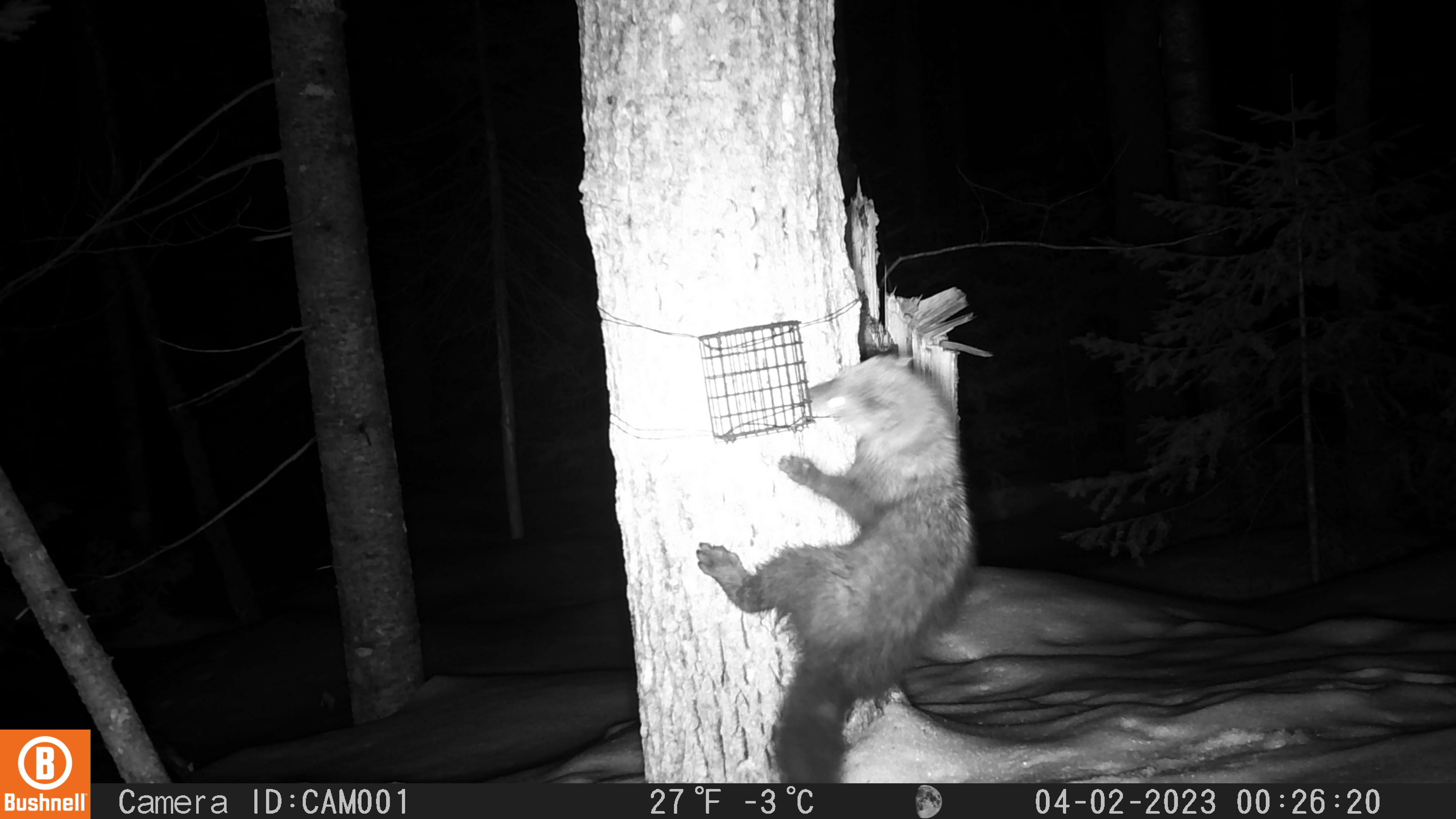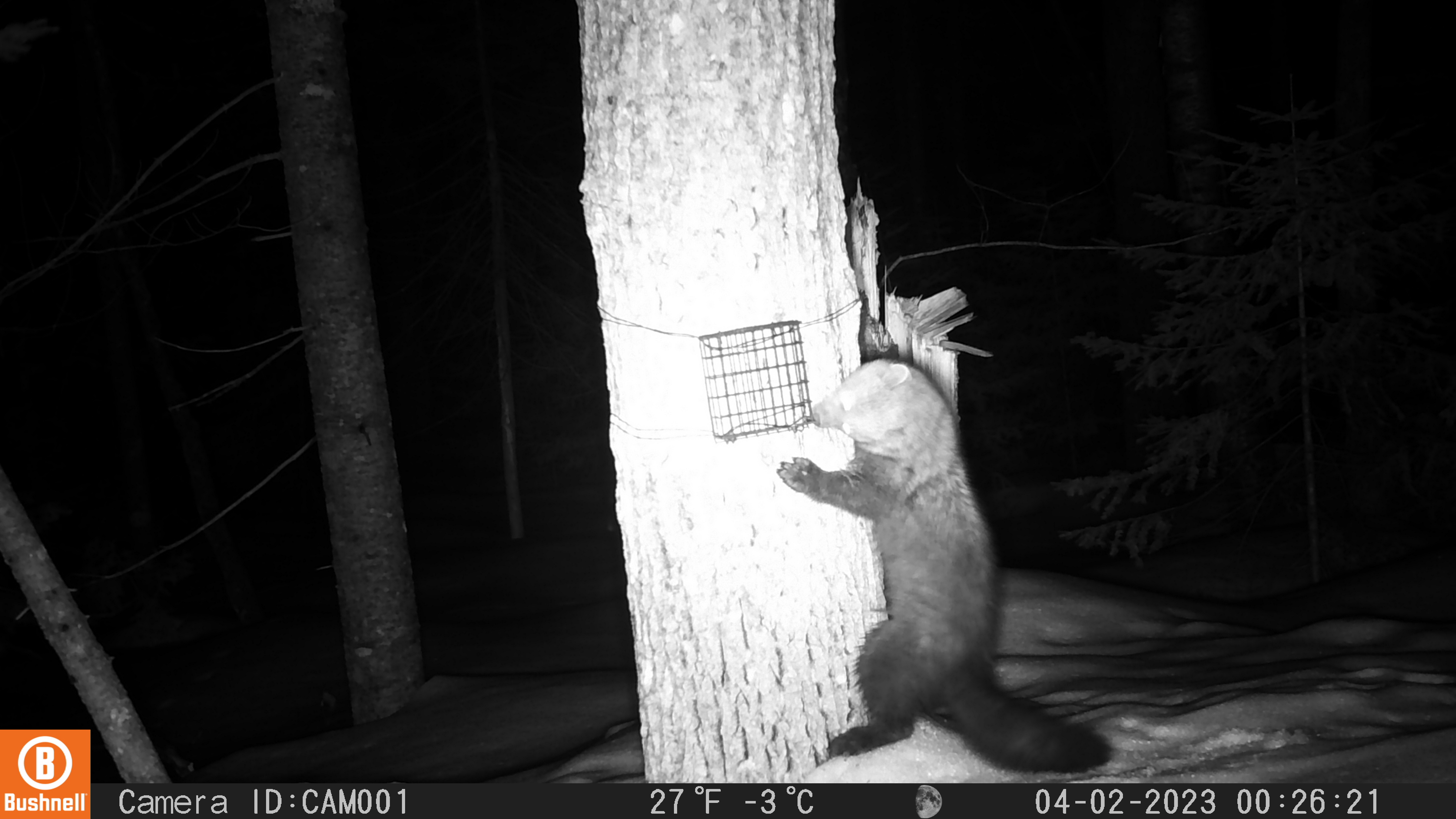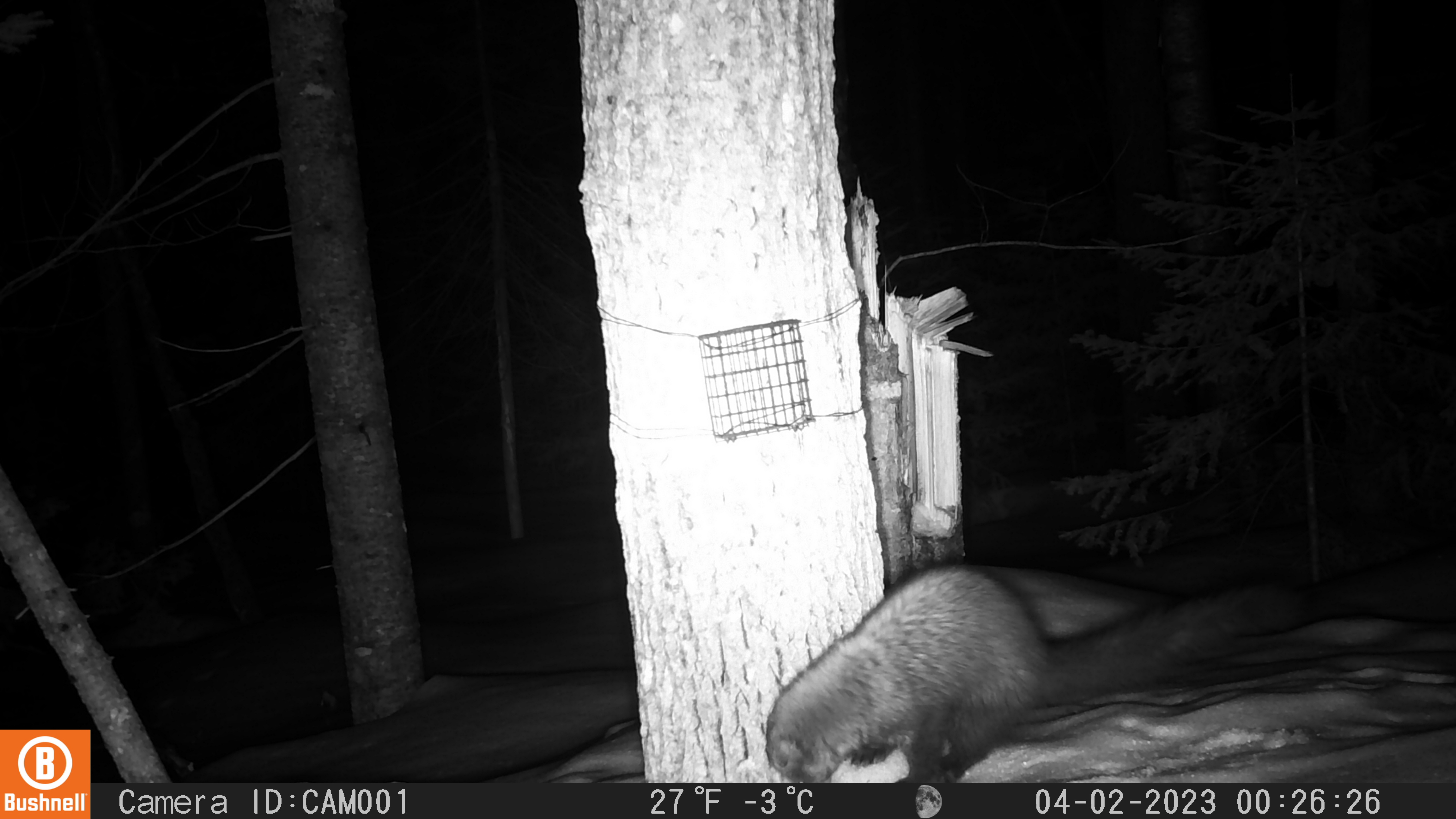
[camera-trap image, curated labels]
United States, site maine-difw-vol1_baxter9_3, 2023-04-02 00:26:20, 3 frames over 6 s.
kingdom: Animalia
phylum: Chordata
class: Mammalia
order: Carnivora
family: Mustelidae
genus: Pekania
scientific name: Pekania pennanti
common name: fisher